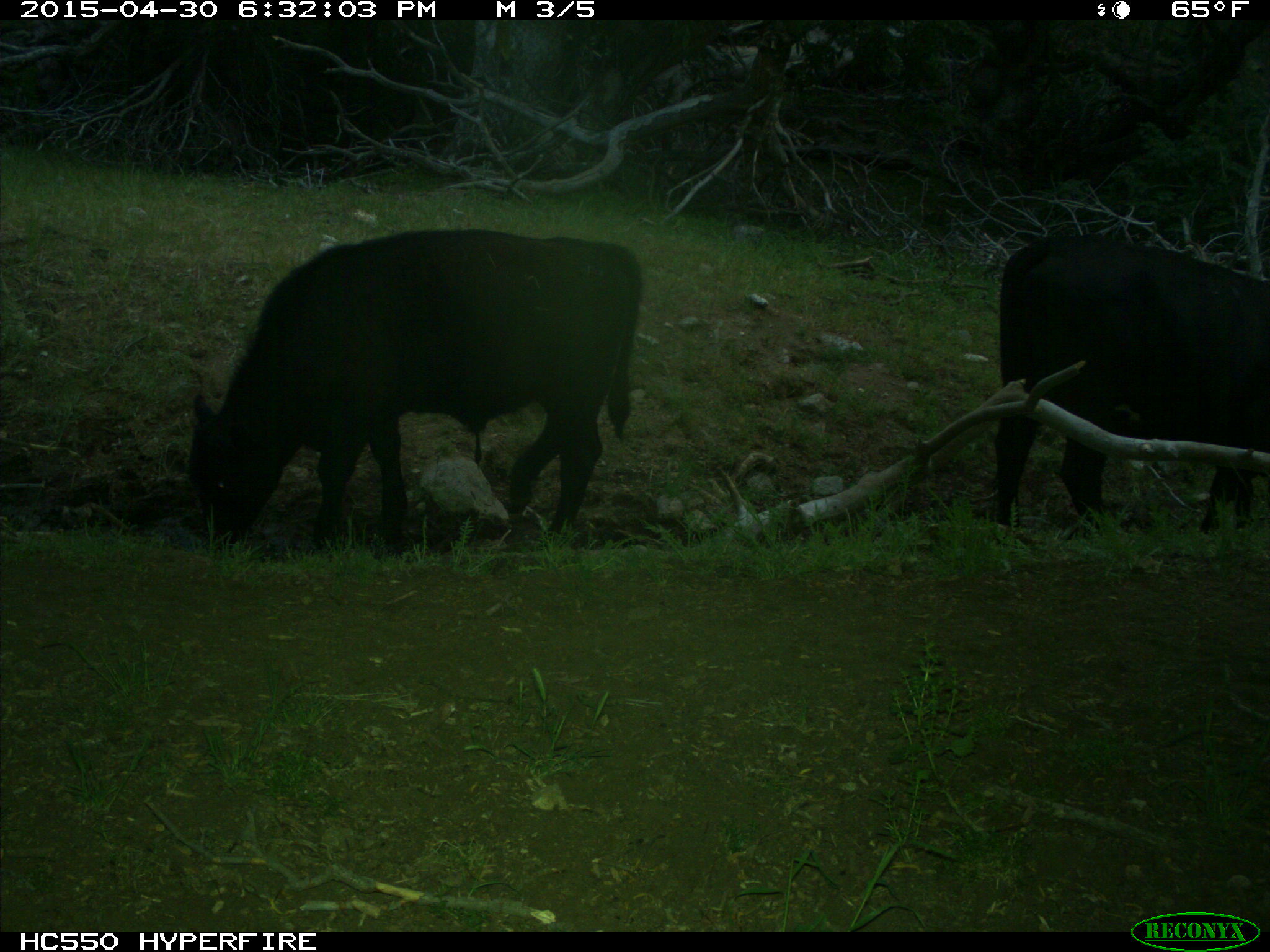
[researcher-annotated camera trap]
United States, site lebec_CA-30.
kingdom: Animalia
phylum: Chordata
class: Mammalia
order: Artiodactyla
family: Bovidae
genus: Bos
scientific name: Bos taurus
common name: domestic cow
Bos taurus (domestic cow).